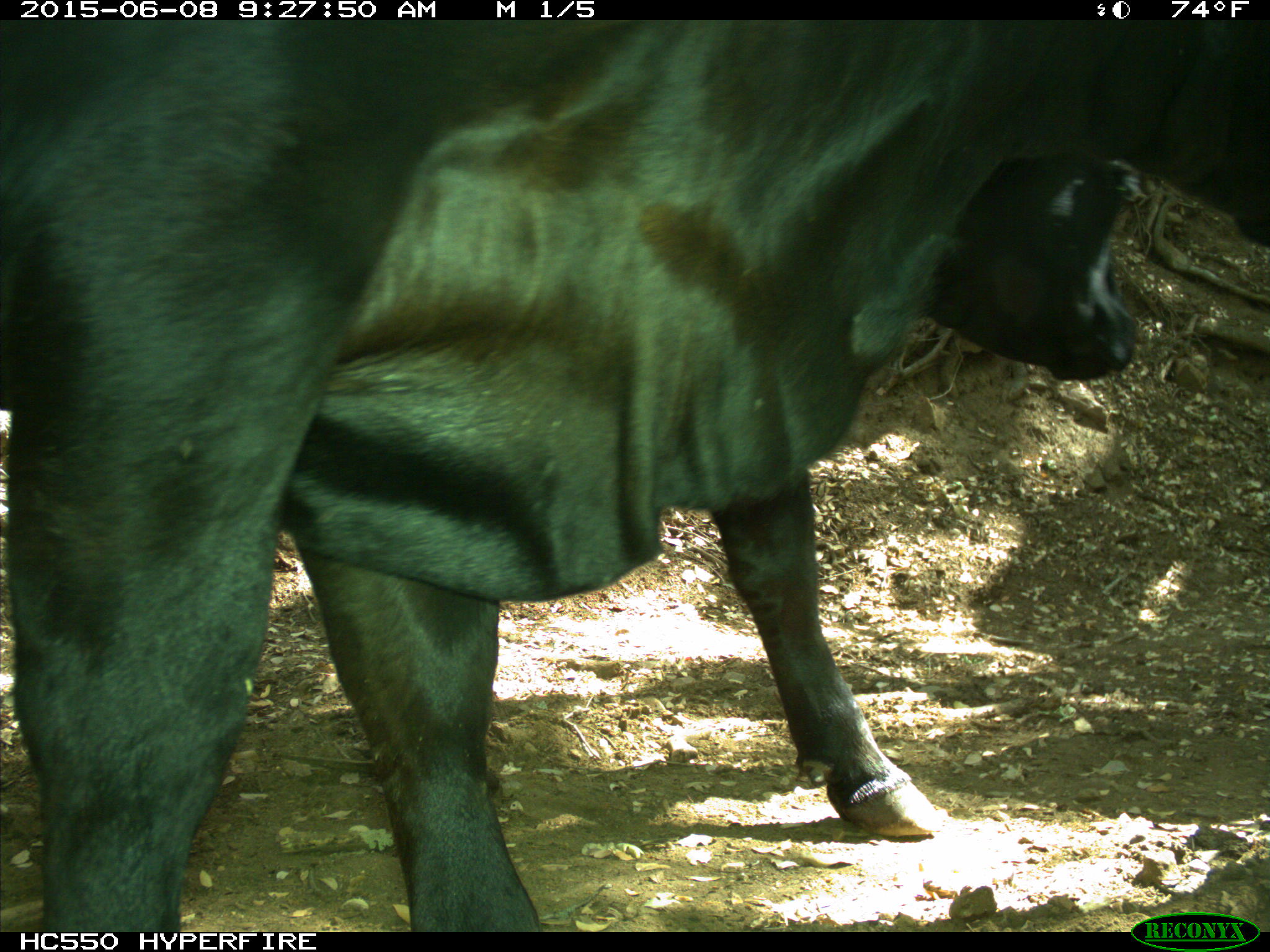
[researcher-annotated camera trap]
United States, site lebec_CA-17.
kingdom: Animalia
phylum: Chordata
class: Mammalia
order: Artiodactyla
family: Bovidae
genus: Bos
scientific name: Bos taurus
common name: domestic cow